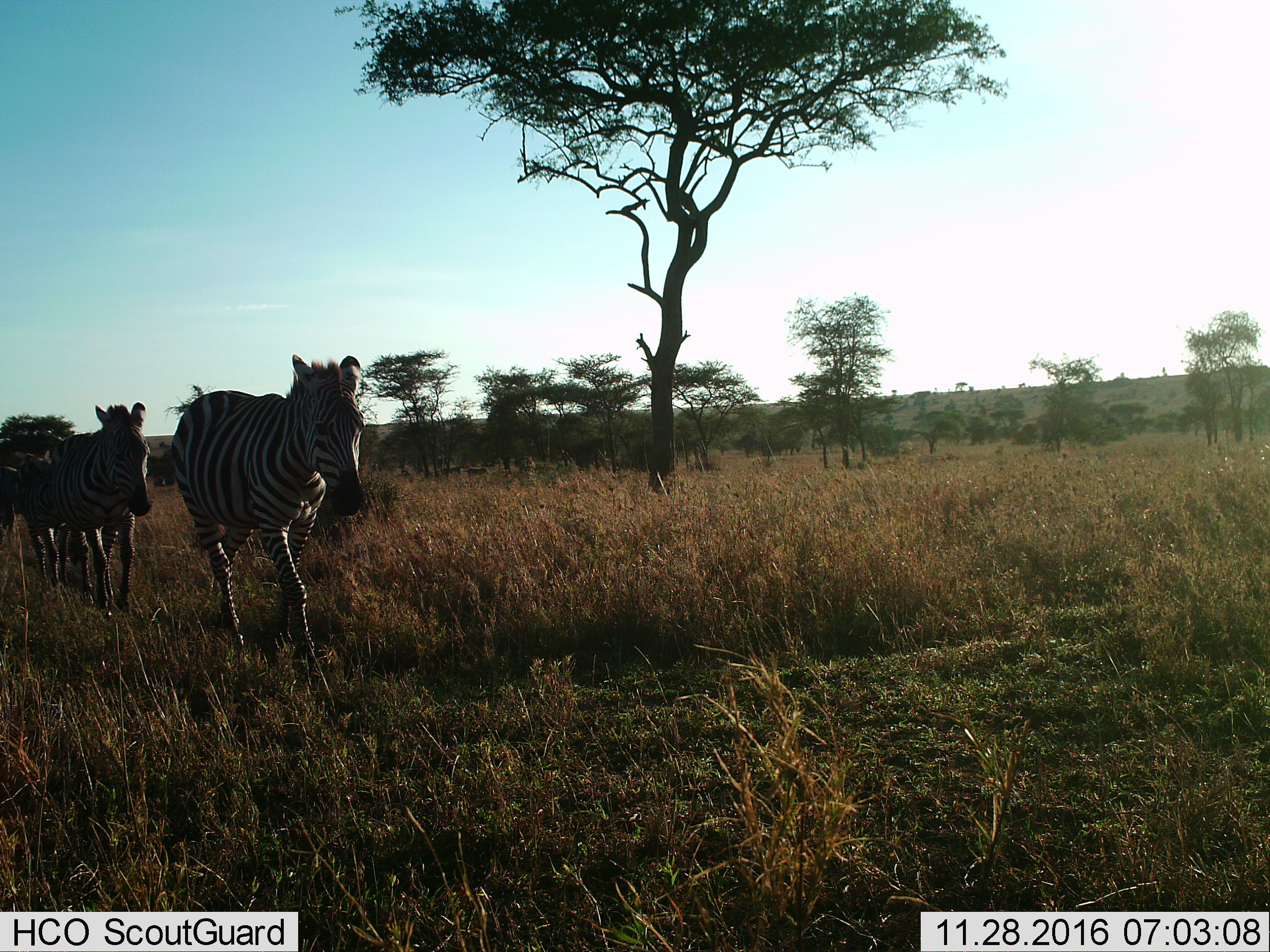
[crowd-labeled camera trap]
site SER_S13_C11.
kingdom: Animalia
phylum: Chordata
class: Mammalia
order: Perissodactyla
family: Equidae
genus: Equus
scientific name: Equus quagga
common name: plains zebra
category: zebraplains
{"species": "zebraplains (plains zebra) (Equus quagga)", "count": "3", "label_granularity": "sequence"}